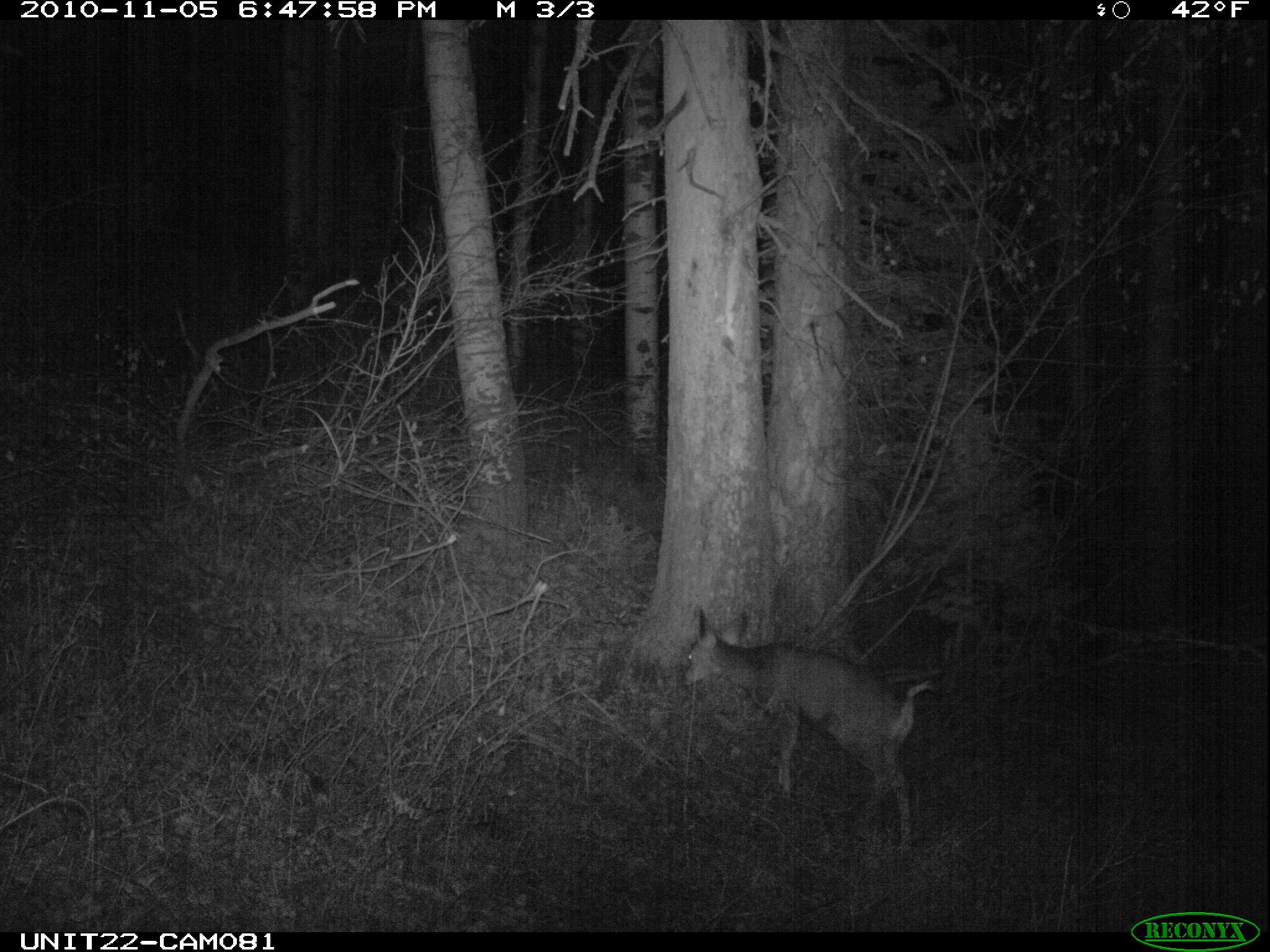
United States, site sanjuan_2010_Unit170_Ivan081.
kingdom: Animalia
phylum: Chordata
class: Mammalia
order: Artiodactyla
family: Cervidae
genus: Odocoileus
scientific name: Odocoileus hemionus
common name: mule deer